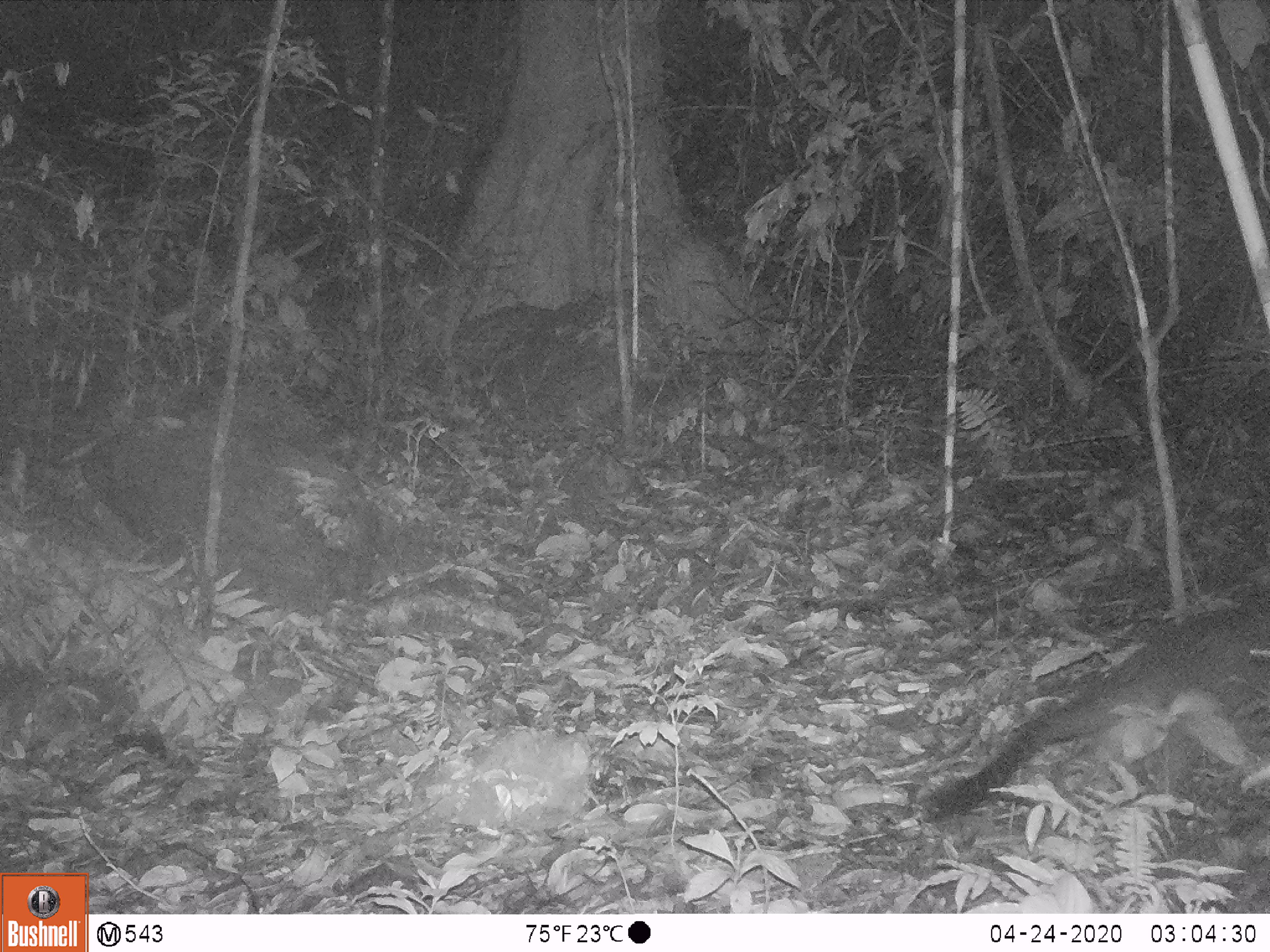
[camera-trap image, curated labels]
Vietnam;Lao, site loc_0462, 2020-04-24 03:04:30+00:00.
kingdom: Animalia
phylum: Chordata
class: Mammalia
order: Carnivora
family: Viverridae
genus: Paguma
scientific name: Paguma larvata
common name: masked palm civet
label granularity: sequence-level